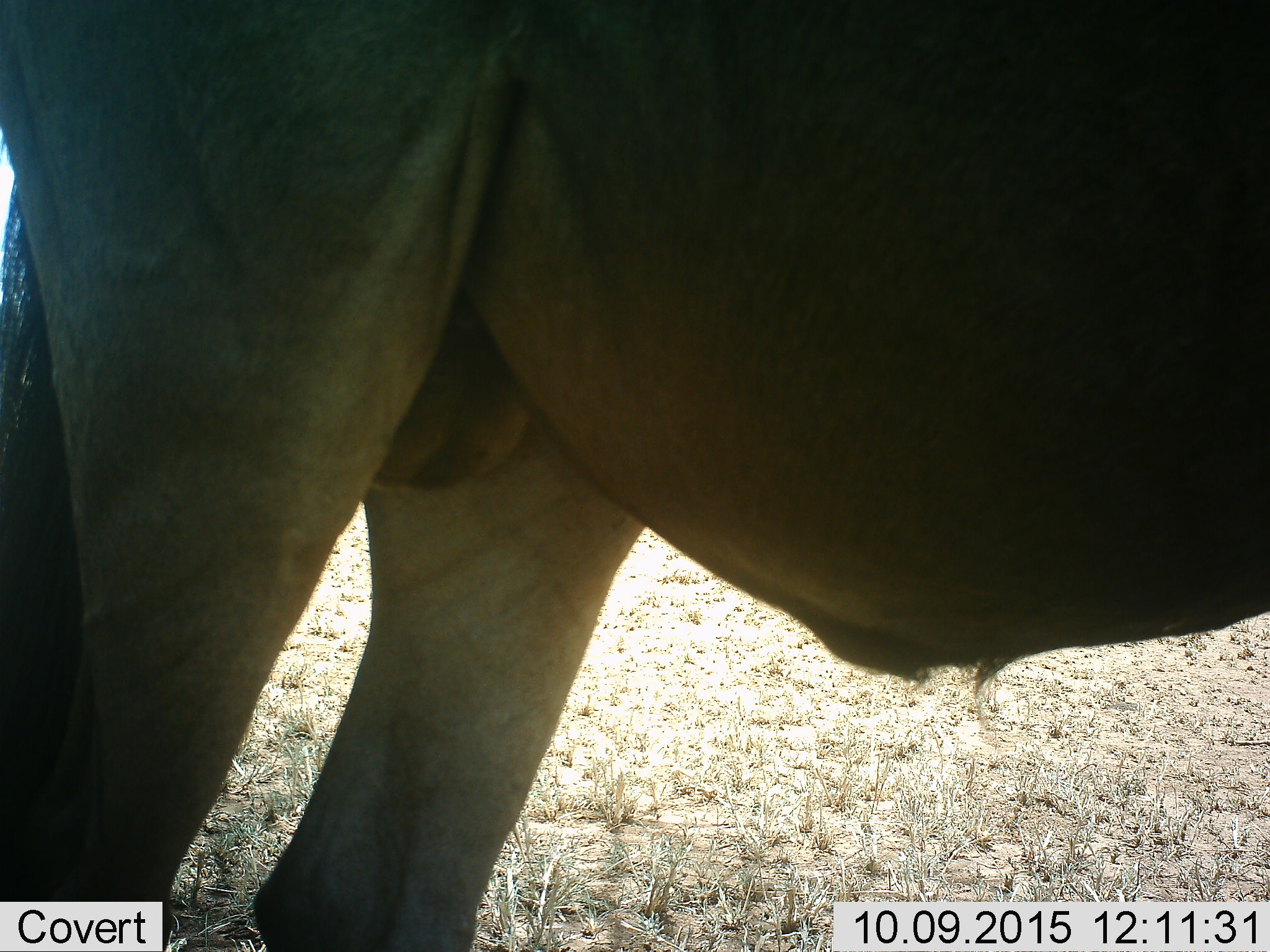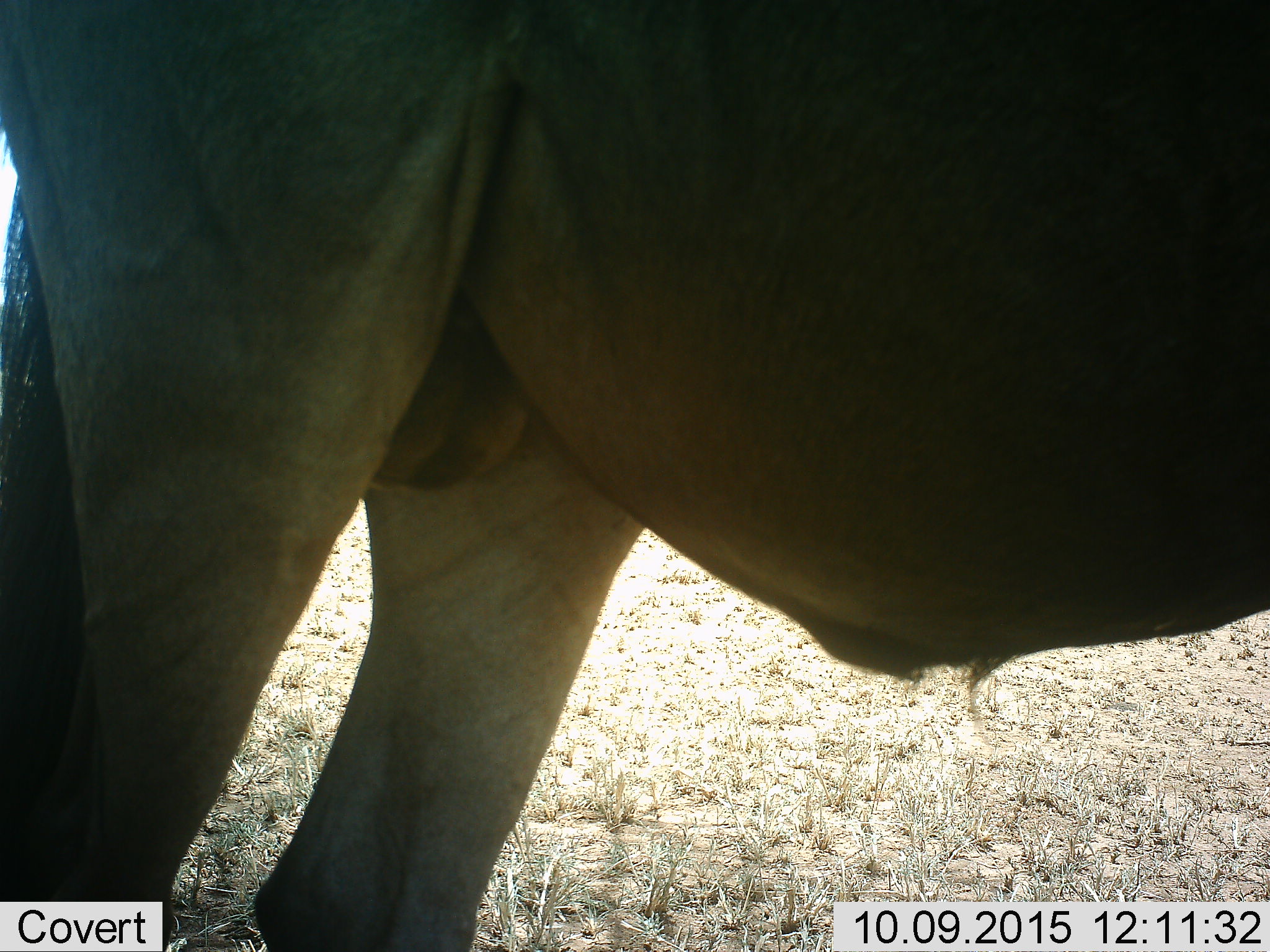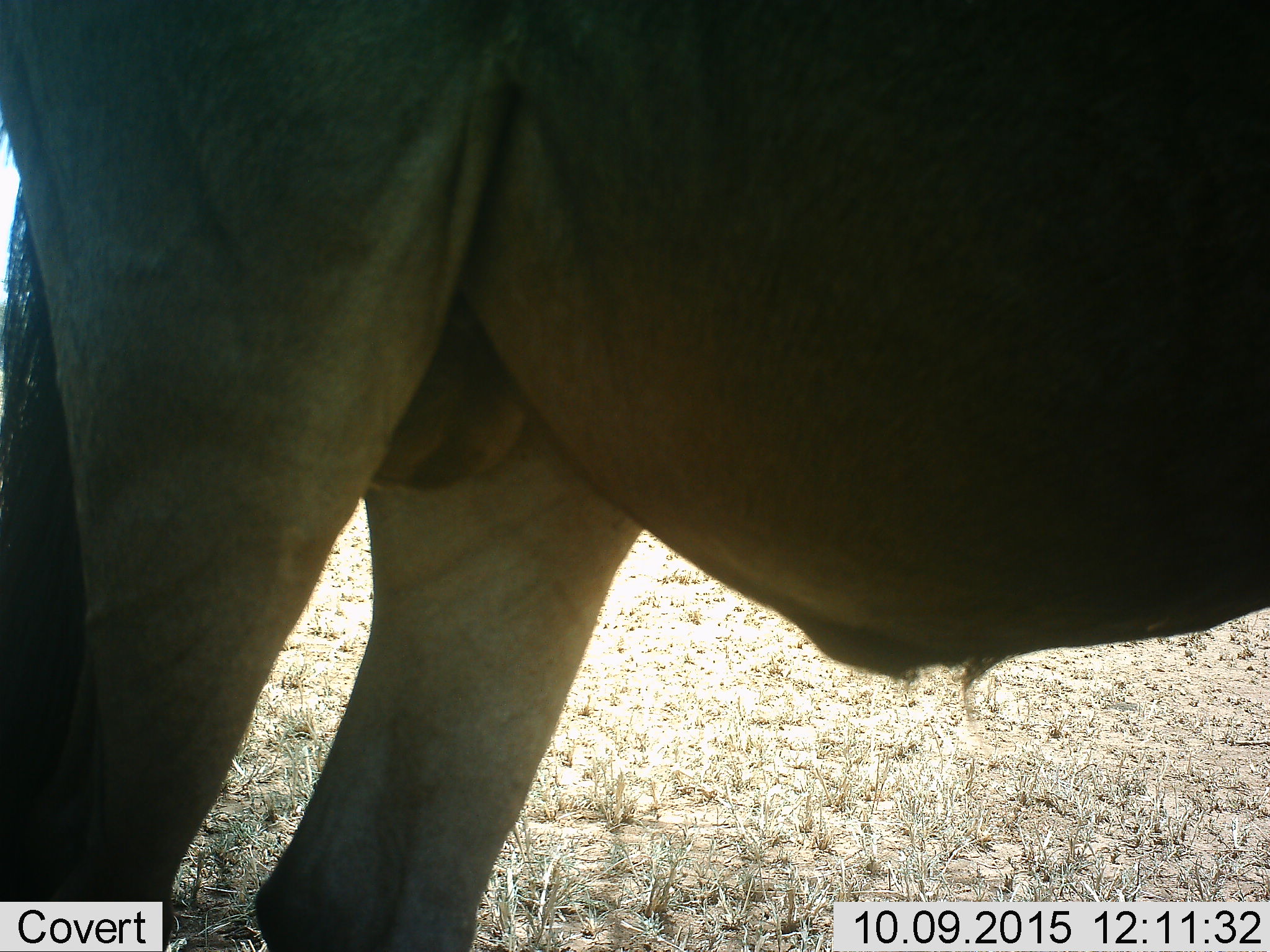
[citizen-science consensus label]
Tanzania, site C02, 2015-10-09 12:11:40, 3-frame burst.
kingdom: Animalia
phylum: Chordata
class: Mammalia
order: Artiodactyla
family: Bovidae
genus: Connochaetes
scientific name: Connochaetes taurinus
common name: blue wildebeest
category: wildebeest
Wildebeest (blue wildebeest) (Connochaetes taurinus), count 1. Behavior (volunteer vote fractions): standing 100%, resting 0%, moving 0%, interacting 0%. Young present (vote fraction): 0%. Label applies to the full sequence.